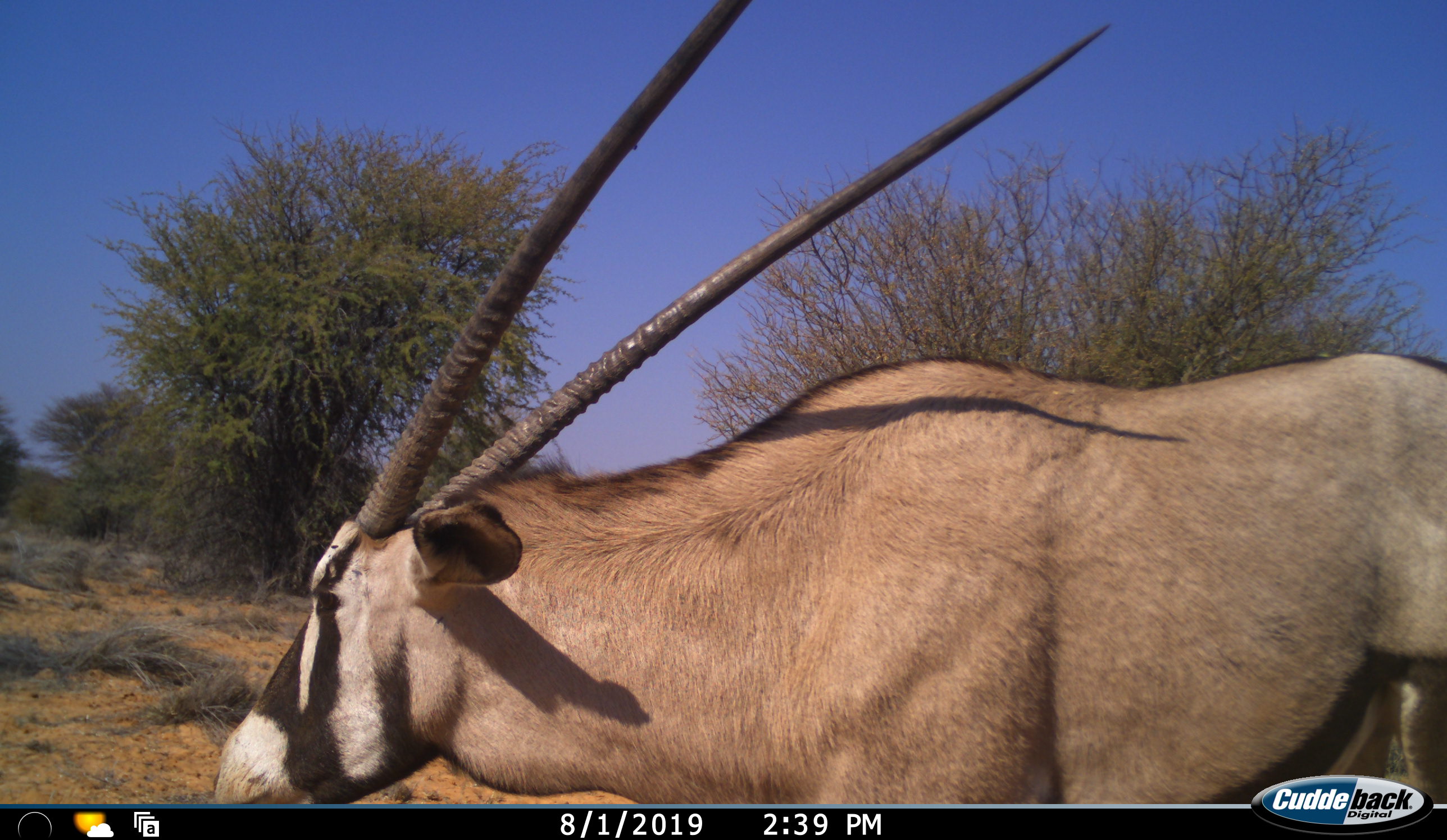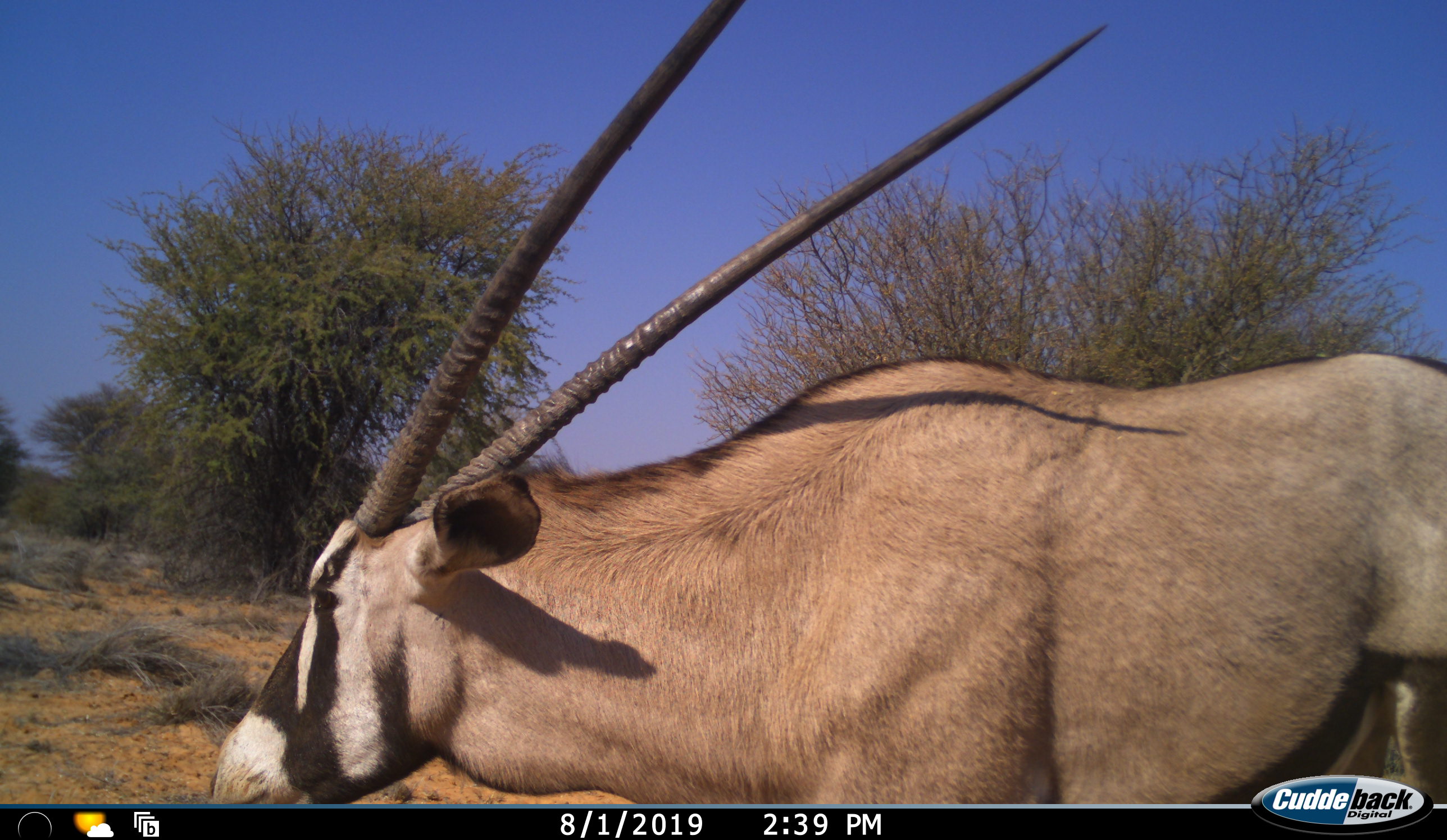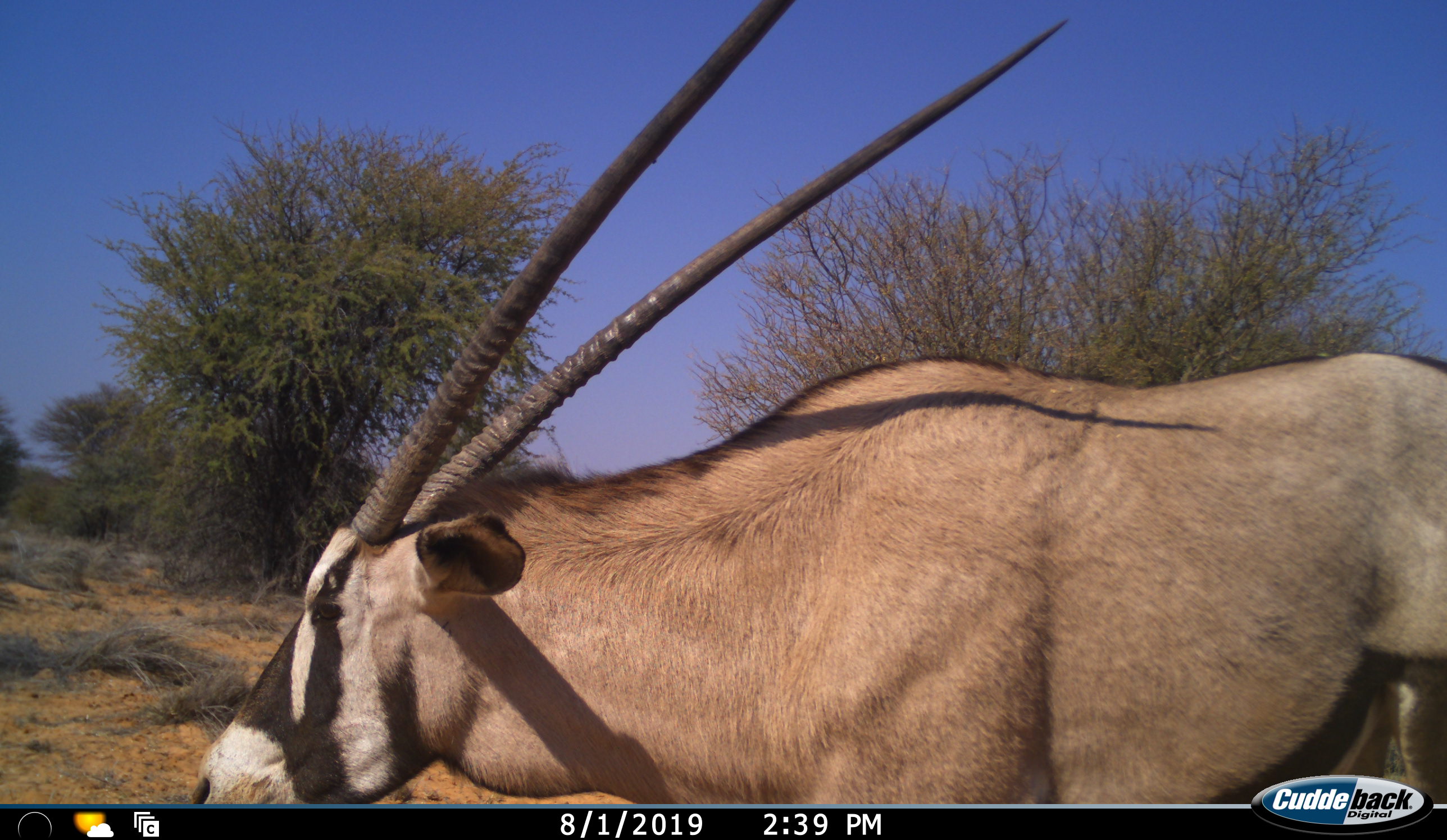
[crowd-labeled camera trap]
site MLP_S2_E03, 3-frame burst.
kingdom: Animalia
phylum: Chordata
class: Mammalia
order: Artiodactyla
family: Bovidae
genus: Oryx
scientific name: Oryx gazella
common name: gemsbok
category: oryx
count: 1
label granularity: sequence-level